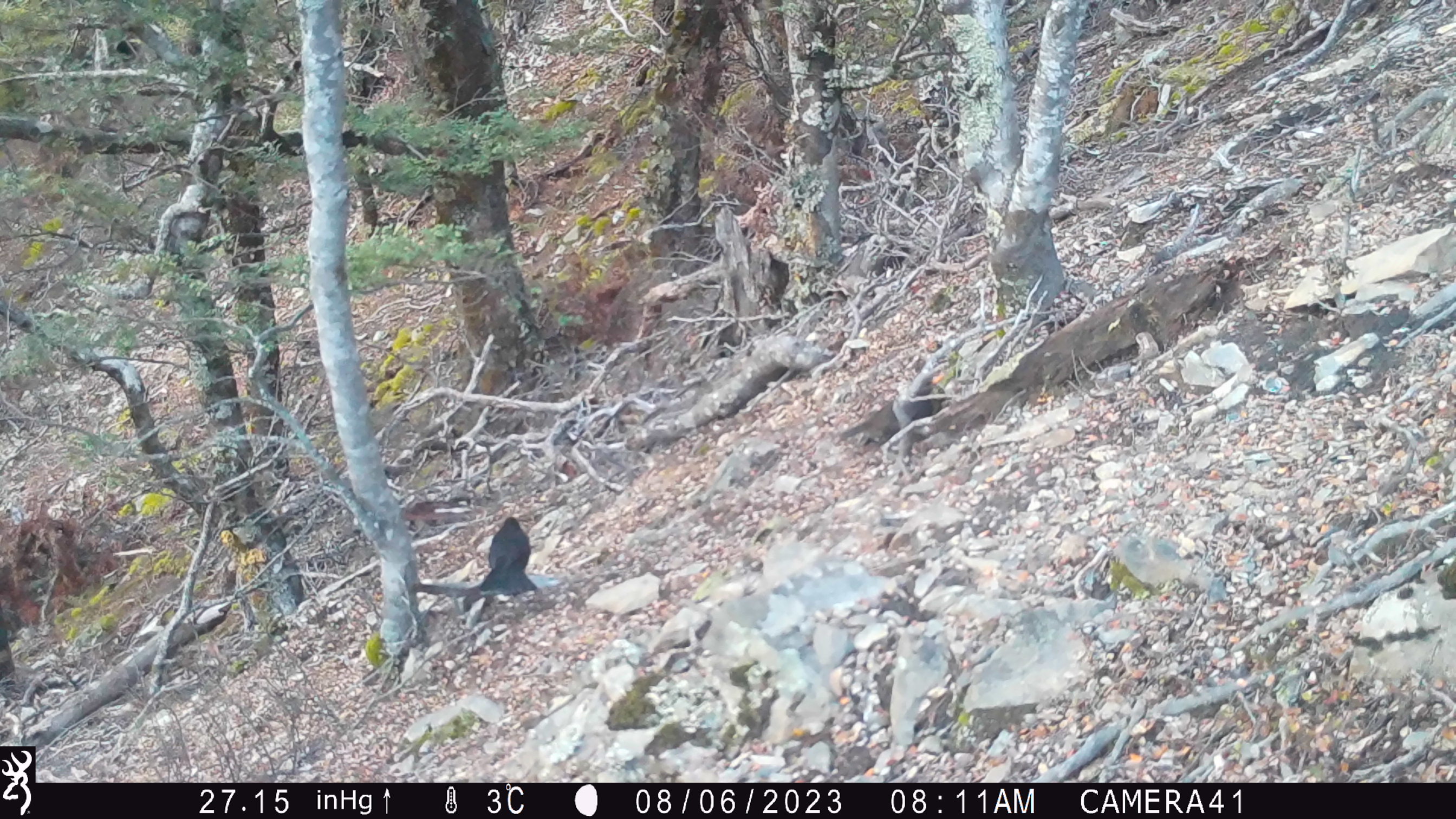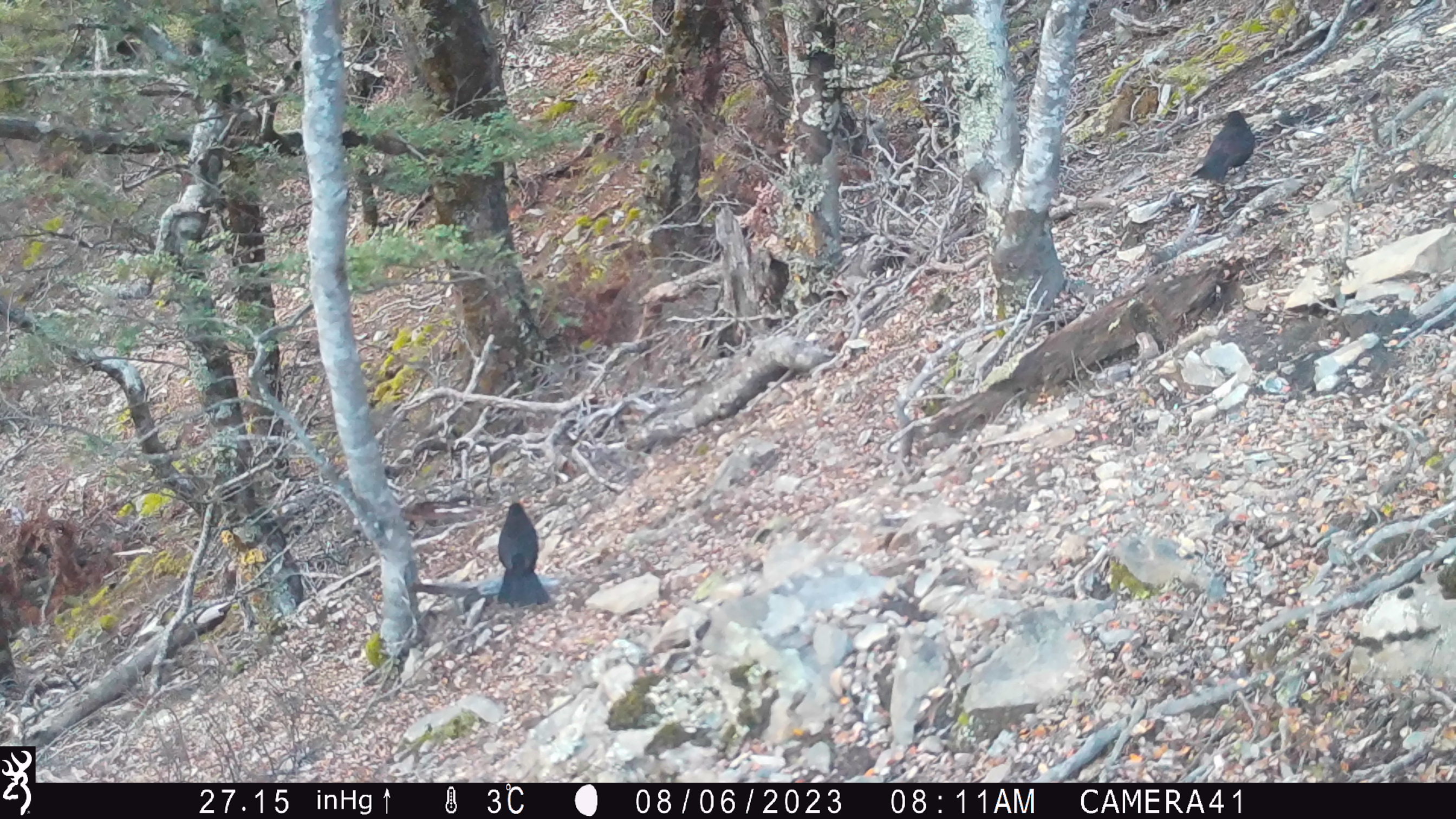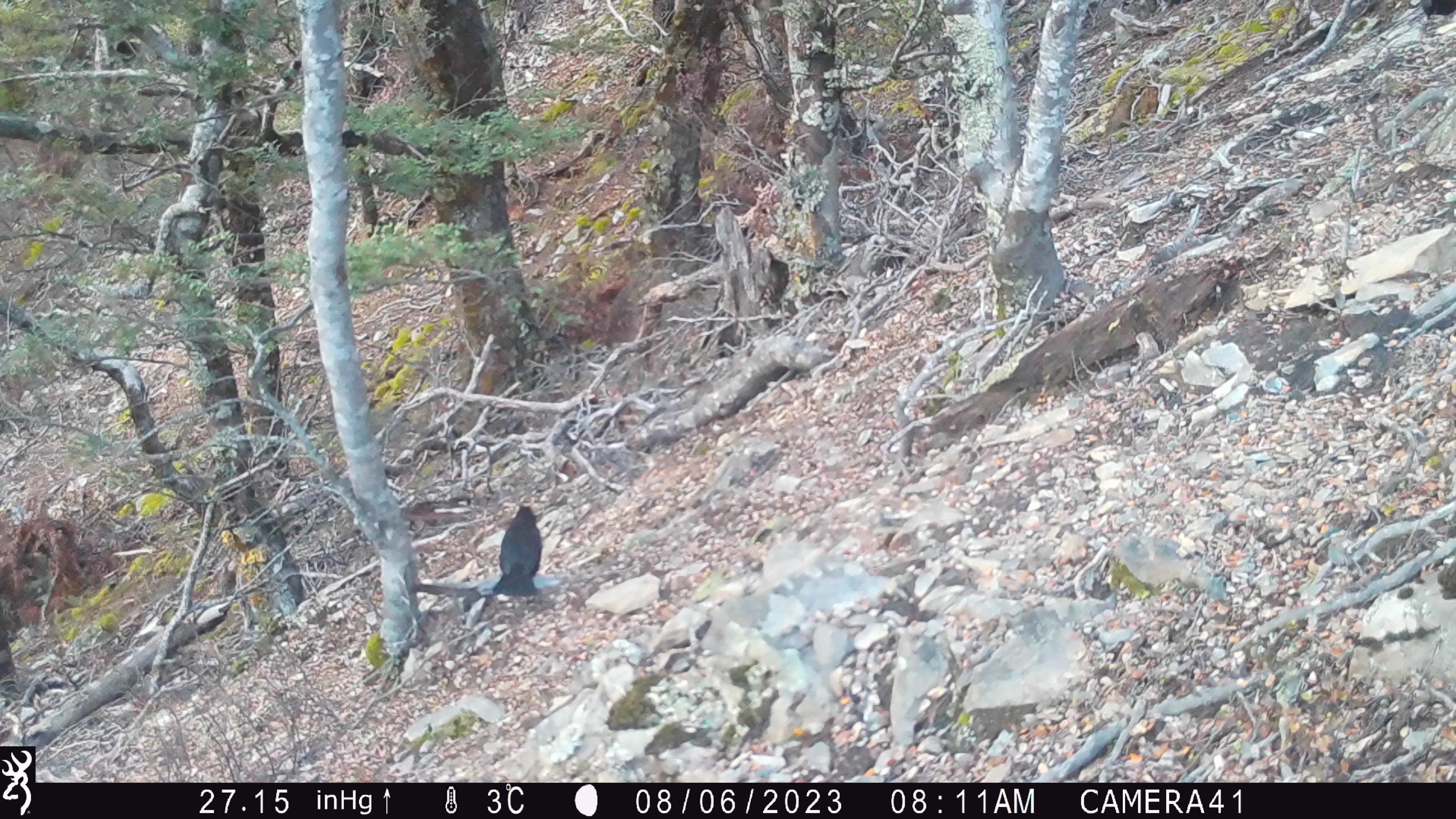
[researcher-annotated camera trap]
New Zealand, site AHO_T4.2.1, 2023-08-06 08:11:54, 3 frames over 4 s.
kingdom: Animalia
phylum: Chordata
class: Aves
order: Passeriformes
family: Turdidae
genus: Turdus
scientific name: Turdus merula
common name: eurasian blackbird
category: blackbird